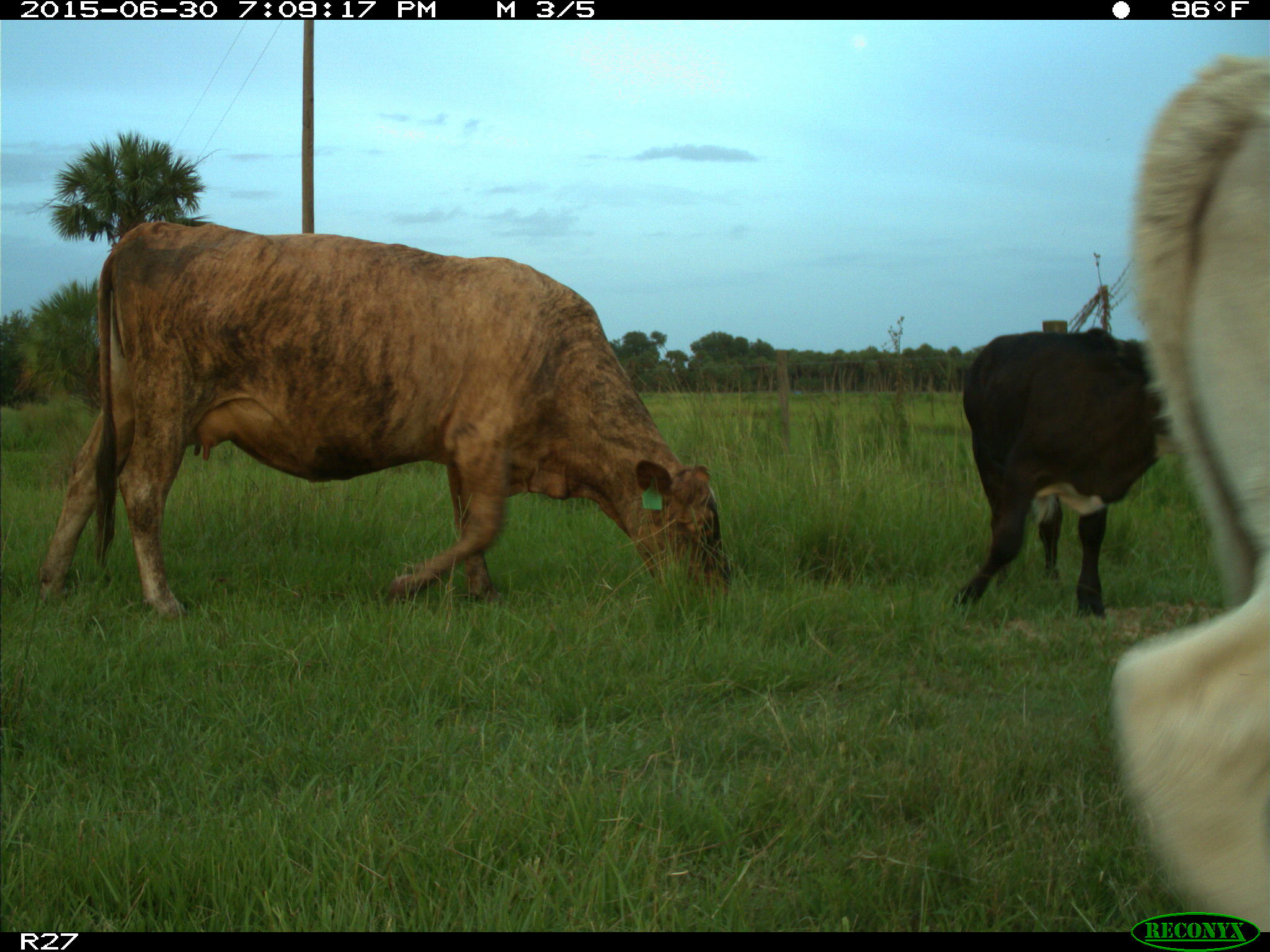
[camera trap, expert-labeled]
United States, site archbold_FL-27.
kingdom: Animalia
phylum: Chordata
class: Mammalia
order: Artiodactyla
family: Bovidae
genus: Bos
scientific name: Bos taurus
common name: domestic cow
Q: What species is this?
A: Bos taurus (domestic cow).